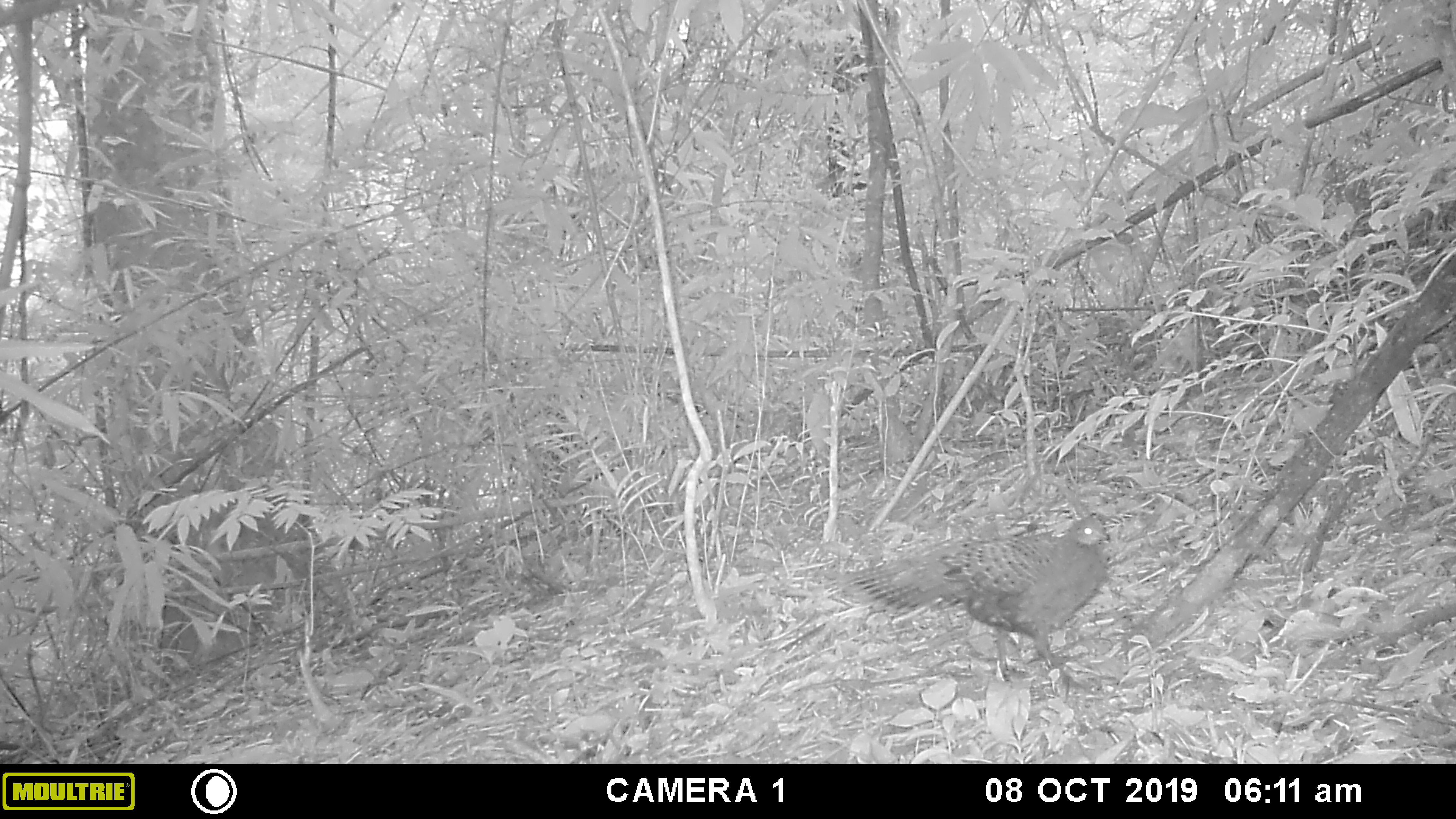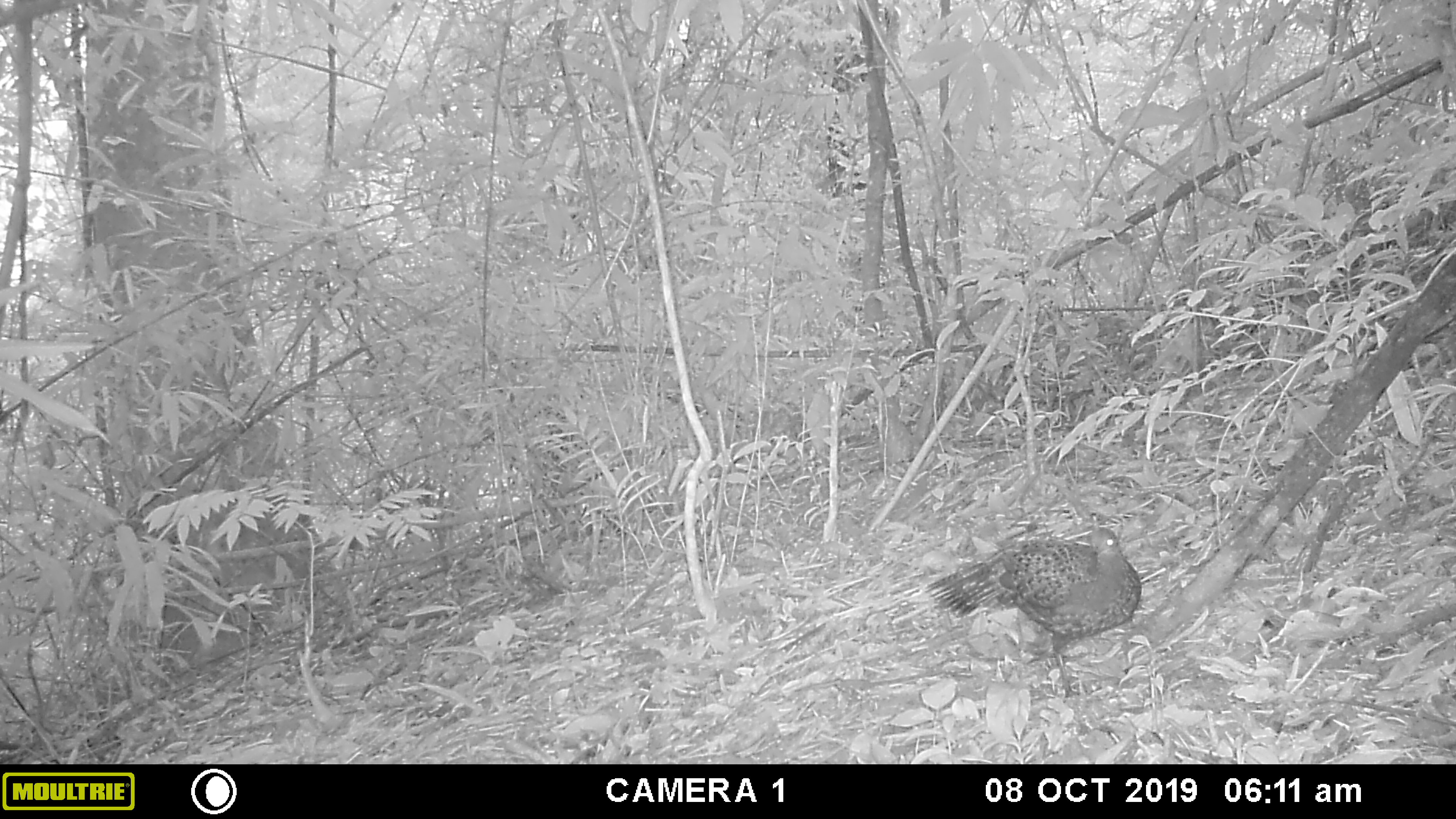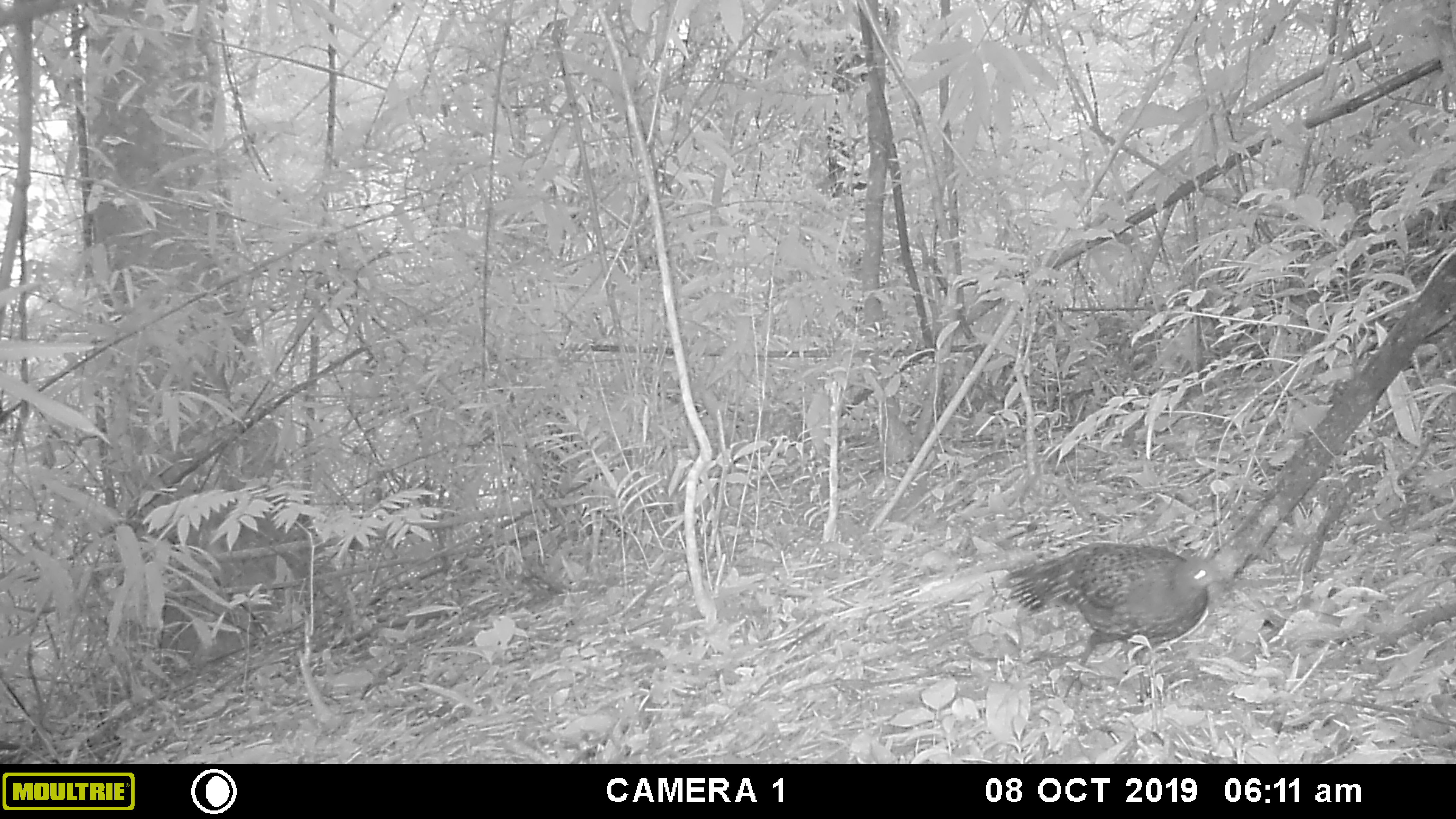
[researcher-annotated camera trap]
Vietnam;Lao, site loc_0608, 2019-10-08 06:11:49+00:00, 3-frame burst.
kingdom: Animalia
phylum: Chordata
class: Aves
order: Galliformes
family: Phasianidae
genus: Polyplectron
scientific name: Polyplectron bicalcaratum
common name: gray peacock-pheasant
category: grey peacock pheasant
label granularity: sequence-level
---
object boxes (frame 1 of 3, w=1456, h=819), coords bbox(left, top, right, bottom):
grey peacock pheasant: bbox(836, 515, 1111, 702)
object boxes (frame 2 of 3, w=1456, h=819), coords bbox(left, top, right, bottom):
grey peacock pheasant: bbox(922, 524, 1142, 703)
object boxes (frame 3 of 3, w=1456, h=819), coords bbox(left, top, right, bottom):
grey peacock pheasant: bbox(995, 540, 1222, 709)